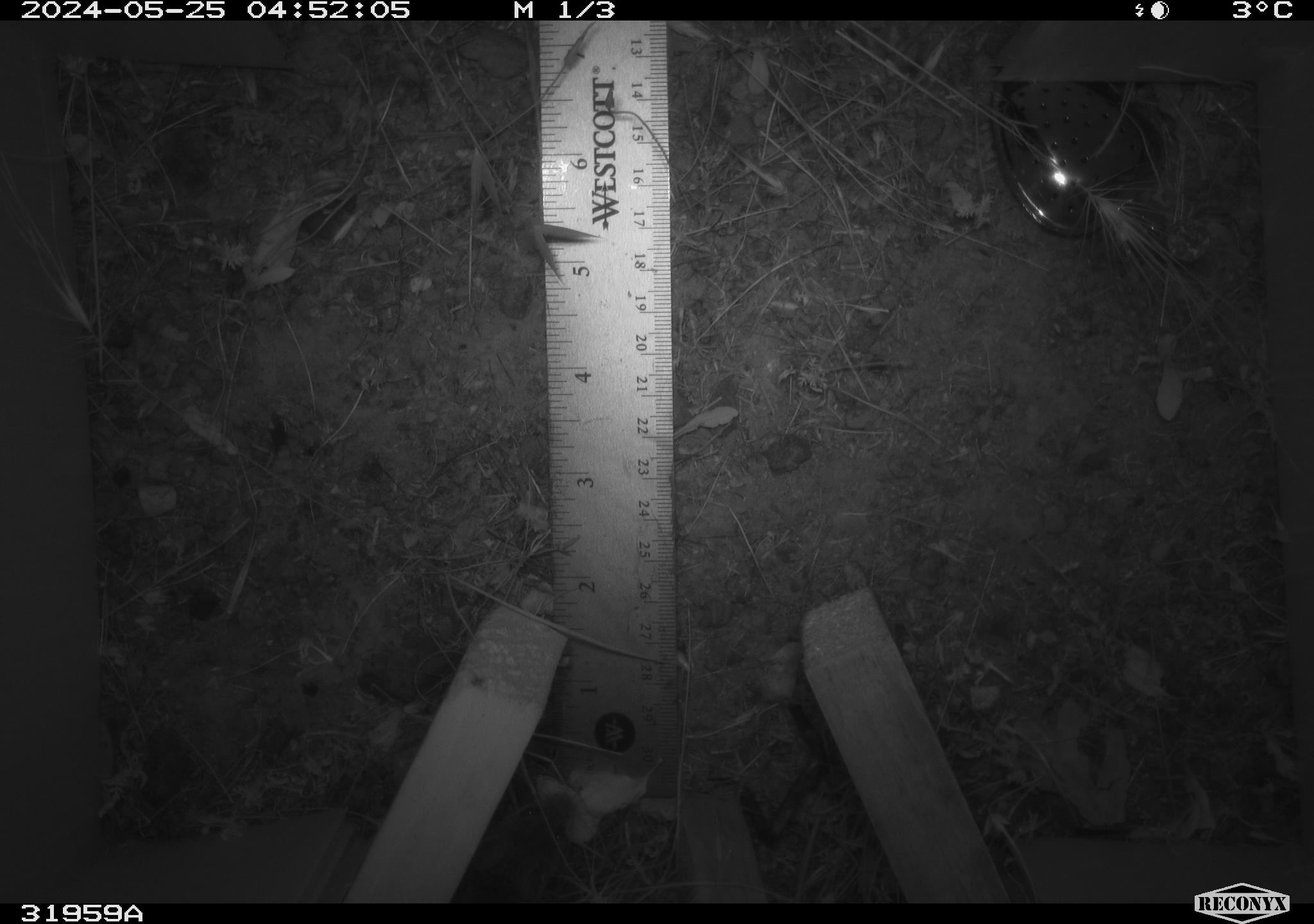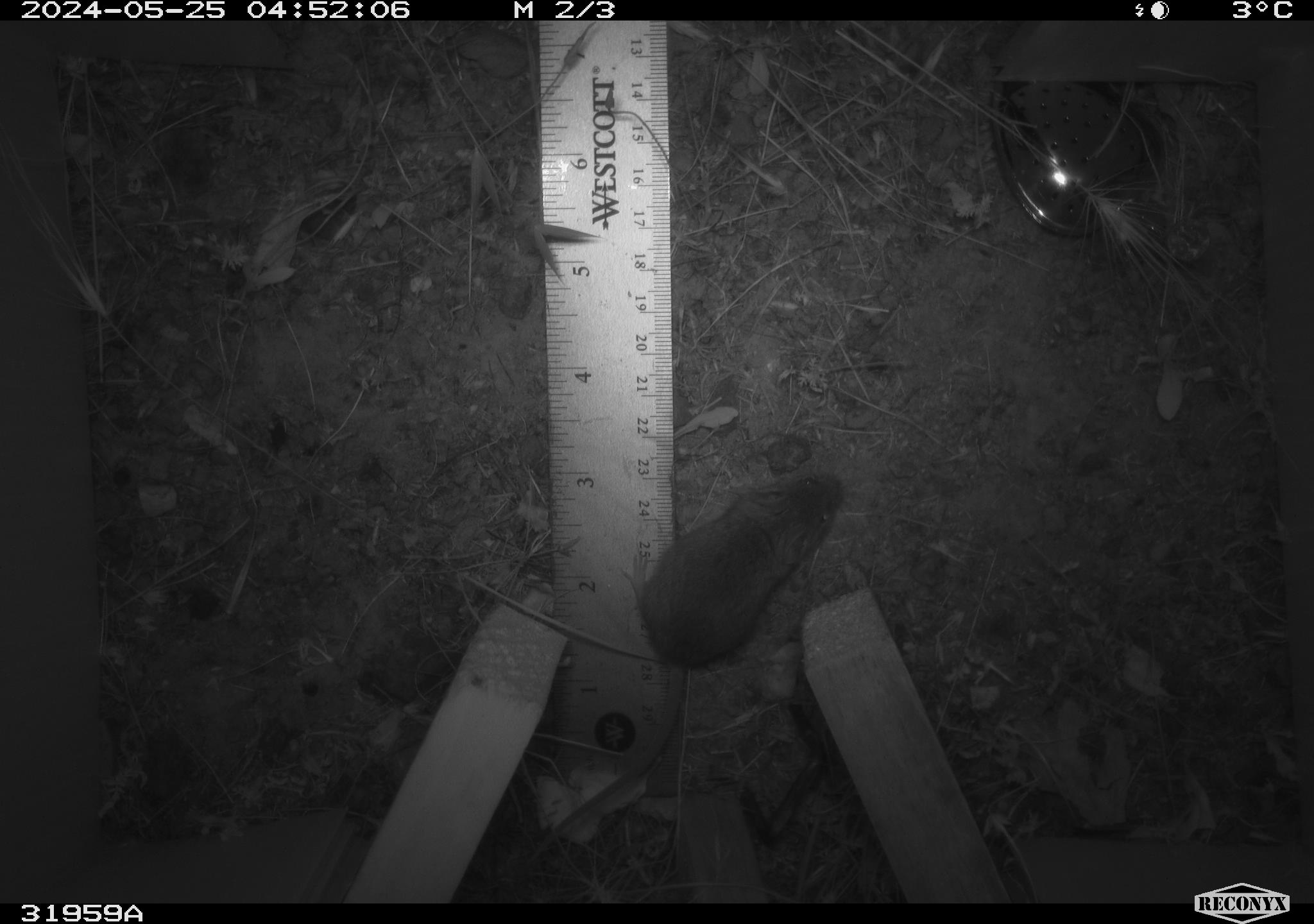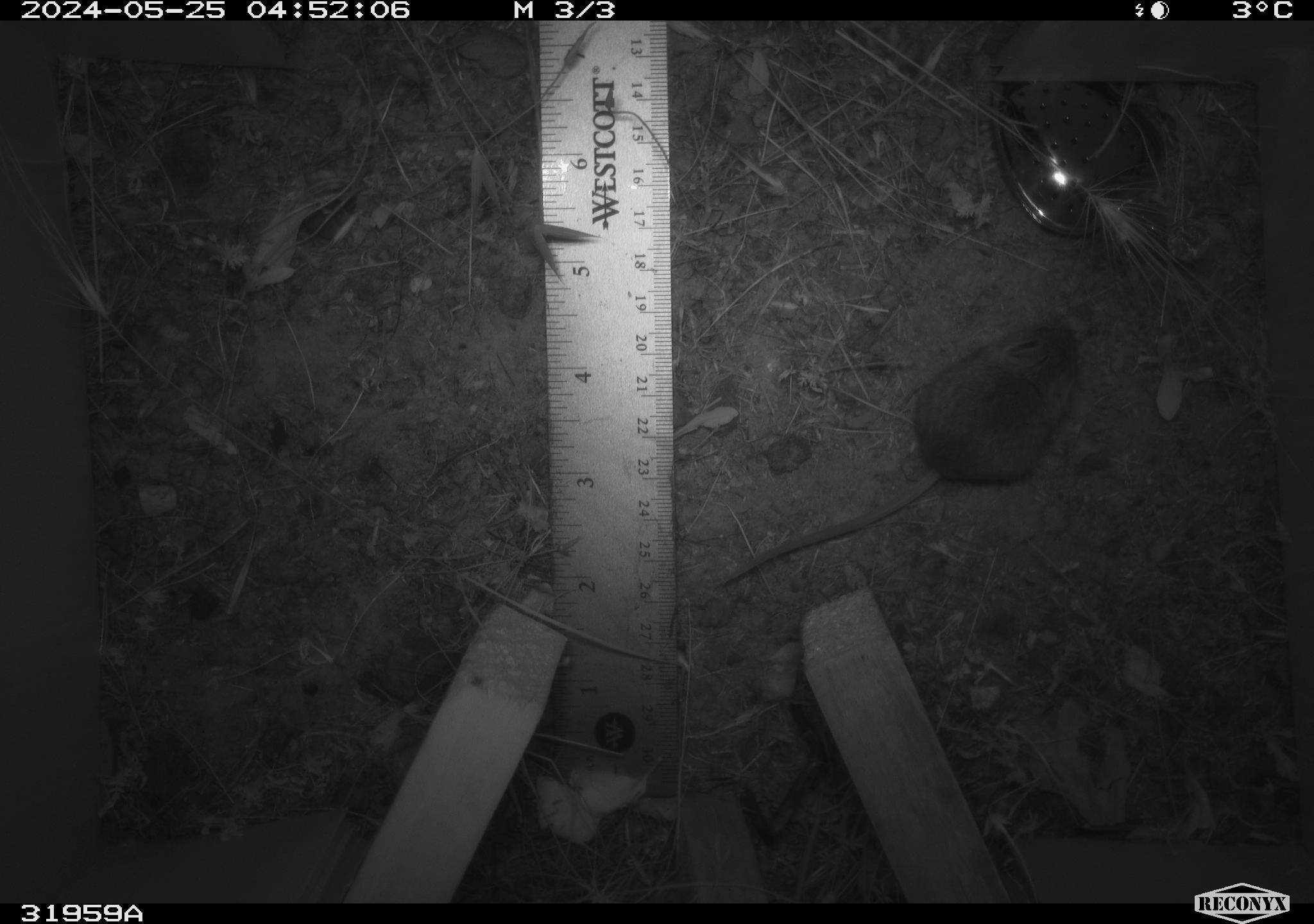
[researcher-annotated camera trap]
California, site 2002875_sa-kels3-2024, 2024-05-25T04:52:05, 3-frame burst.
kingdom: Animalia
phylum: Chordata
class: Mammalia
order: Rodentia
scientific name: Rodentia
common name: rodent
Rodent (Rodentia).